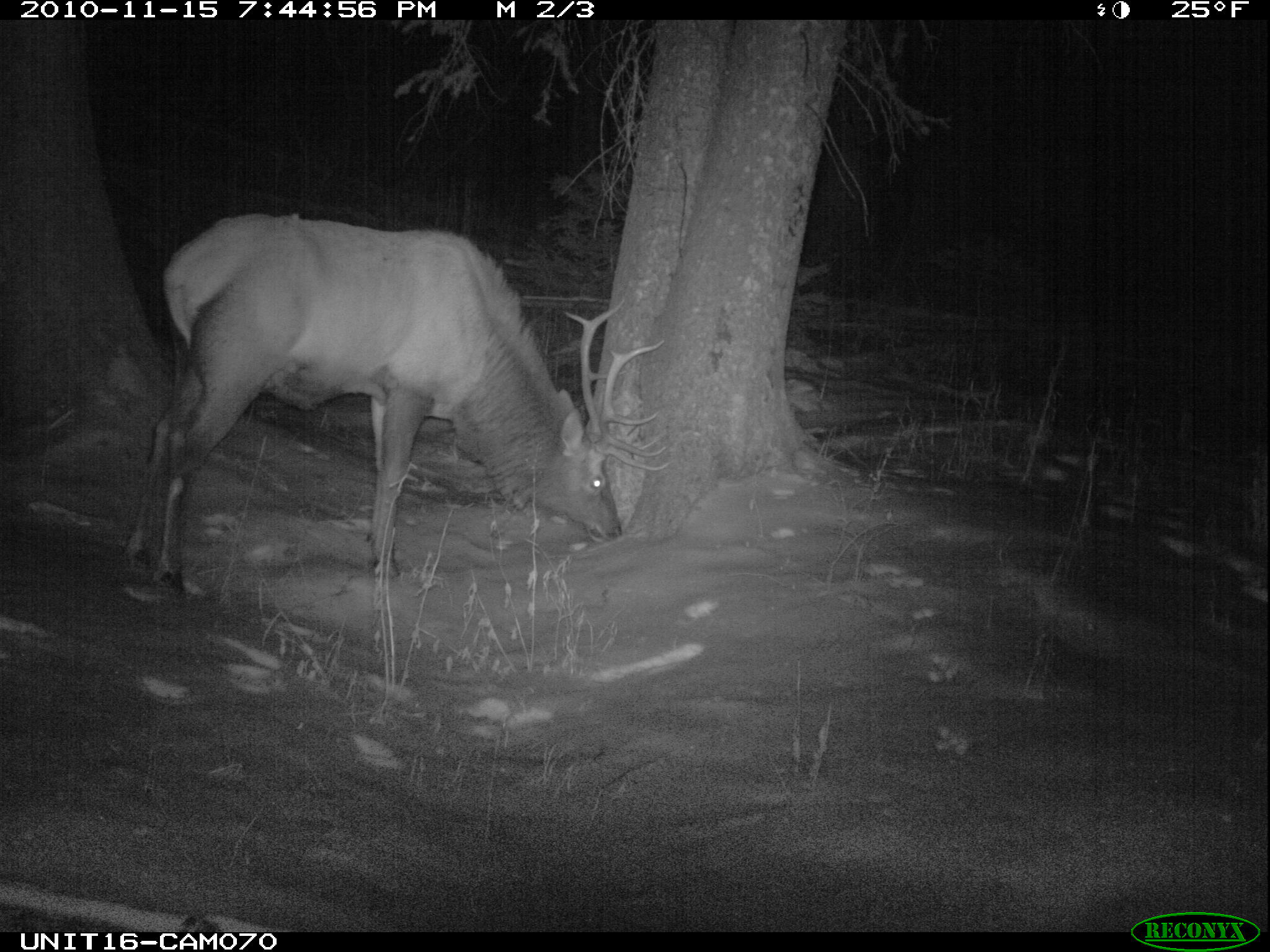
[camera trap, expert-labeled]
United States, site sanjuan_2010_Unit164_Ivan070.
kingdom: Animalia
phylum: Chordata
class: Mammalia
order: Artiodactyla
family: Cervidae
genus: Cervus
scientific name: Cervus elaphus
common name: red deer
Cervus elaphus (red deer).